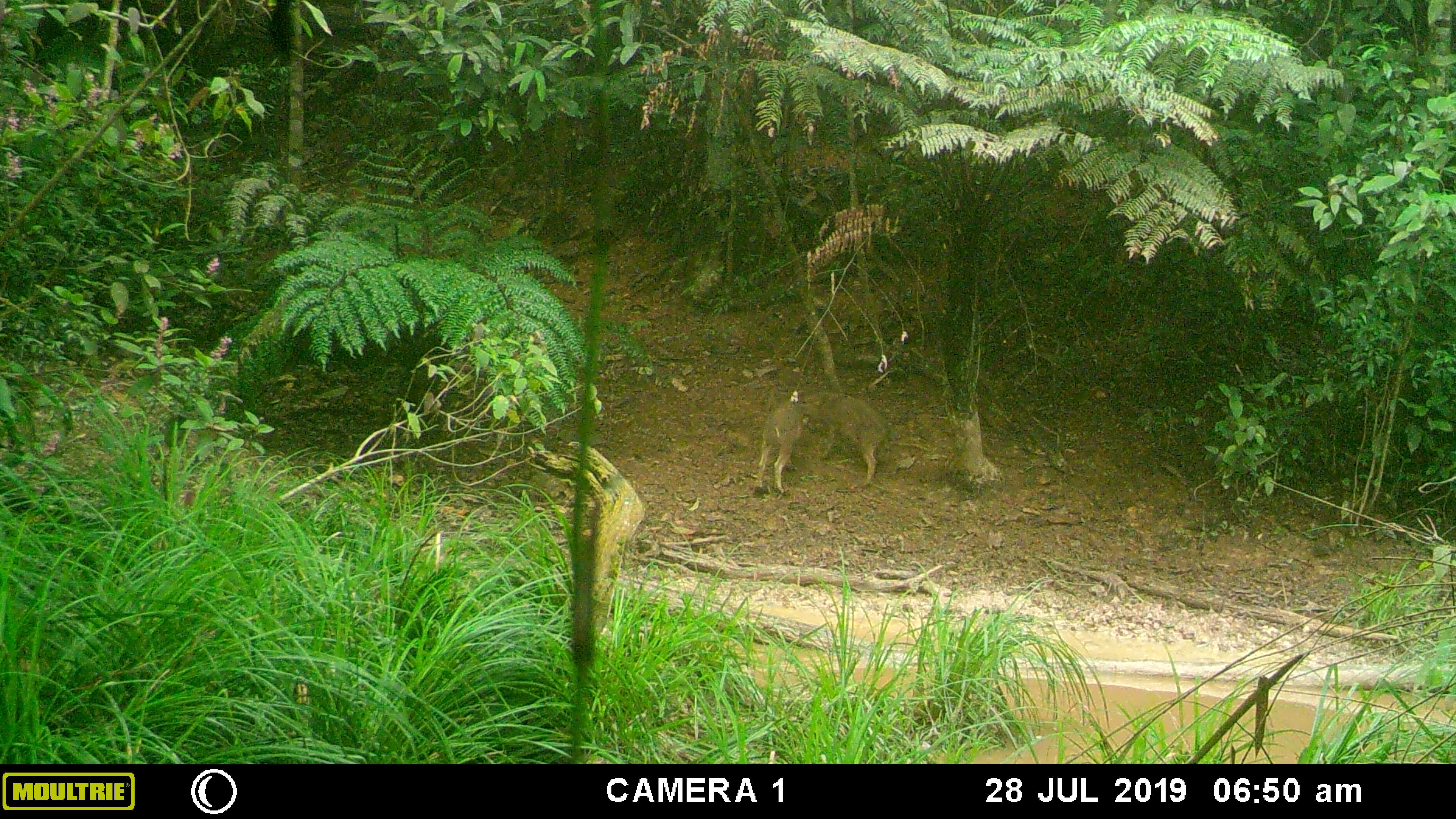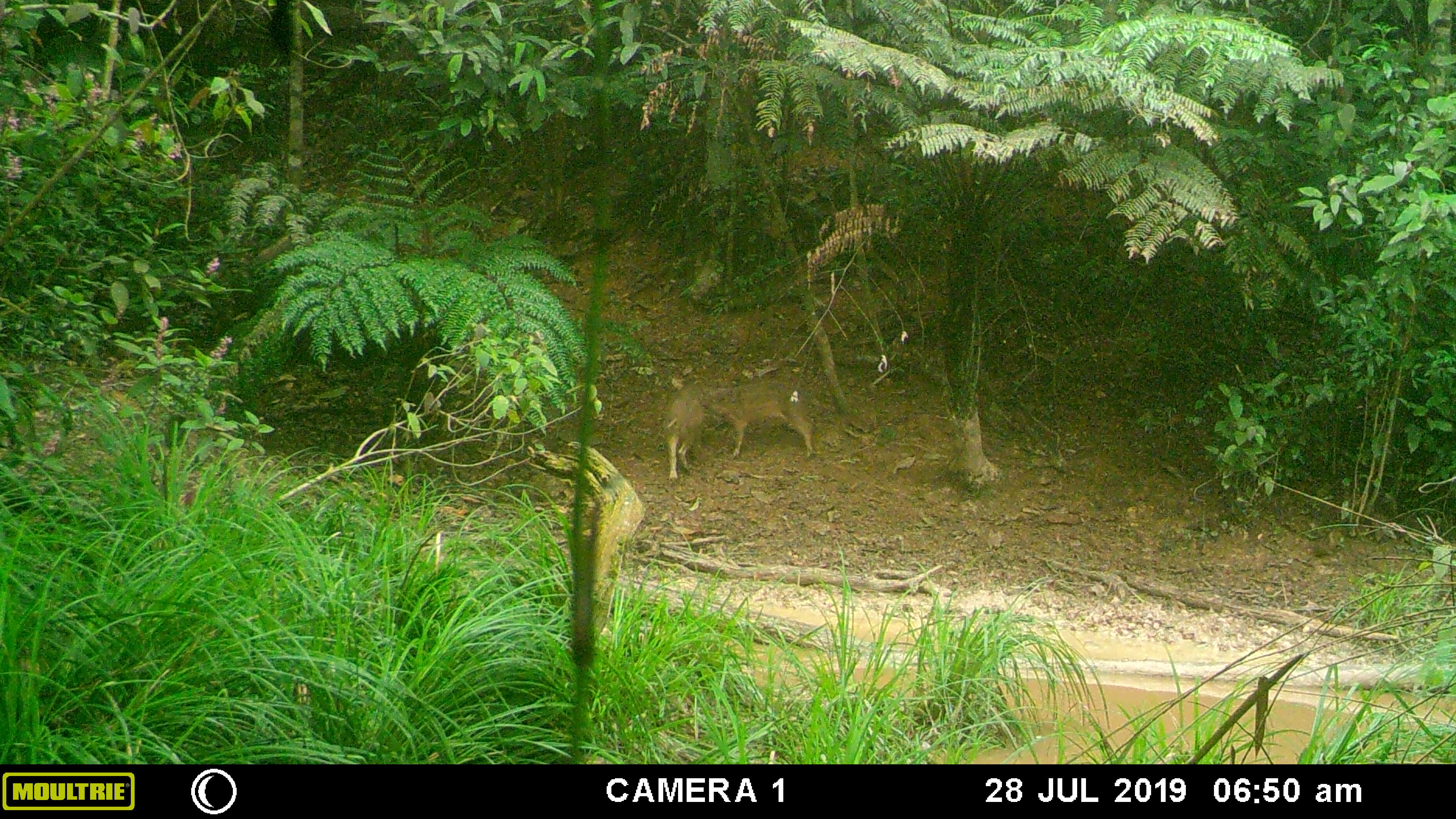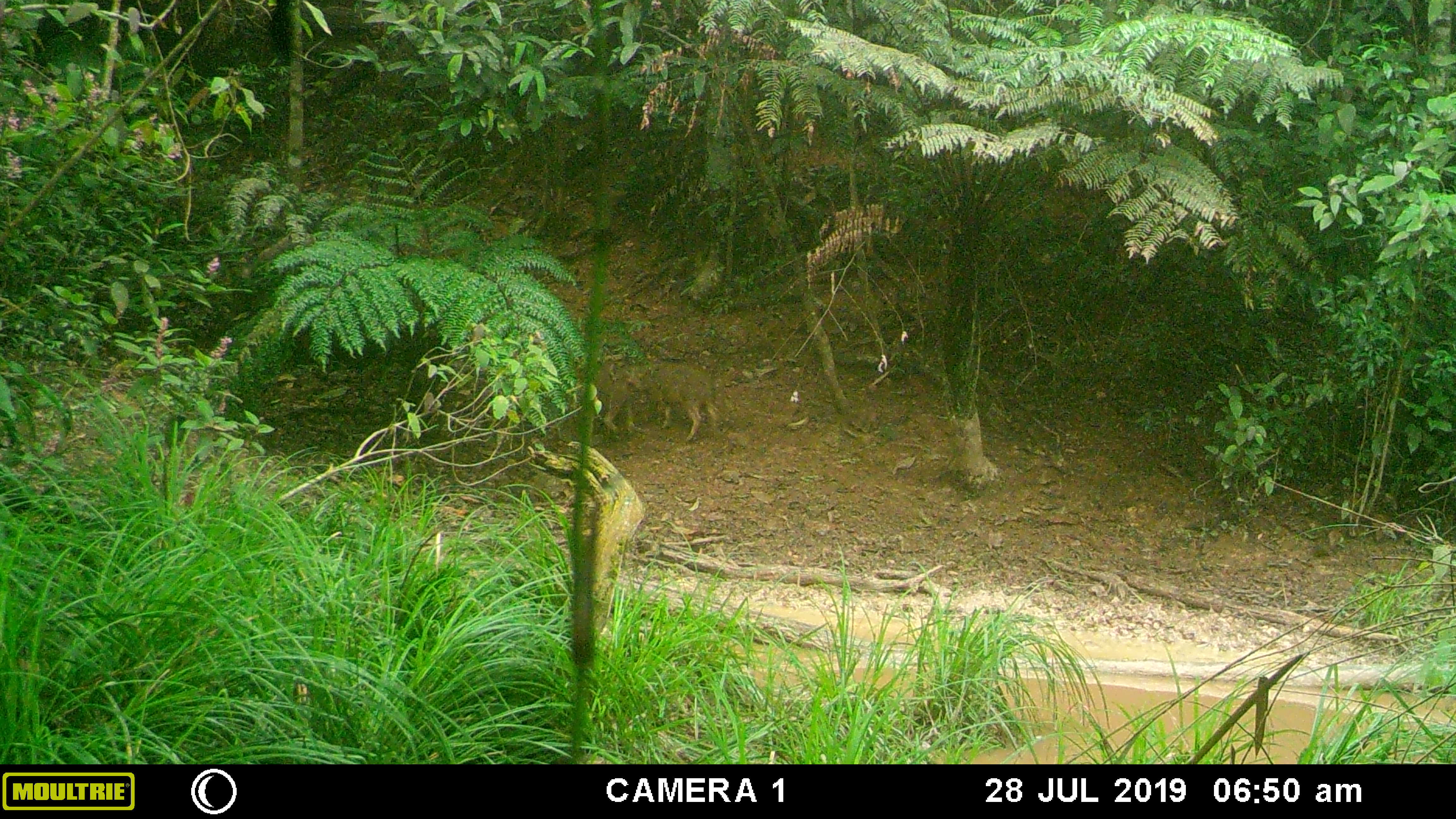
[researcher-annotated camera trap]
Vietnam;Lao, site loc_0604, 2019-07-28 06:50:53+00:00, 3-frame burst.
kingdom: Animalia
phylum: Chordata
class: Mammalia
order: Artiodactyla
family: Suidae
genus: Sus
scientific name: Sus scrofa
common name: eurasian wild pig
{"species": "eurasian wild pig (Sus scrofa)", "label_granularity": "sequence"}